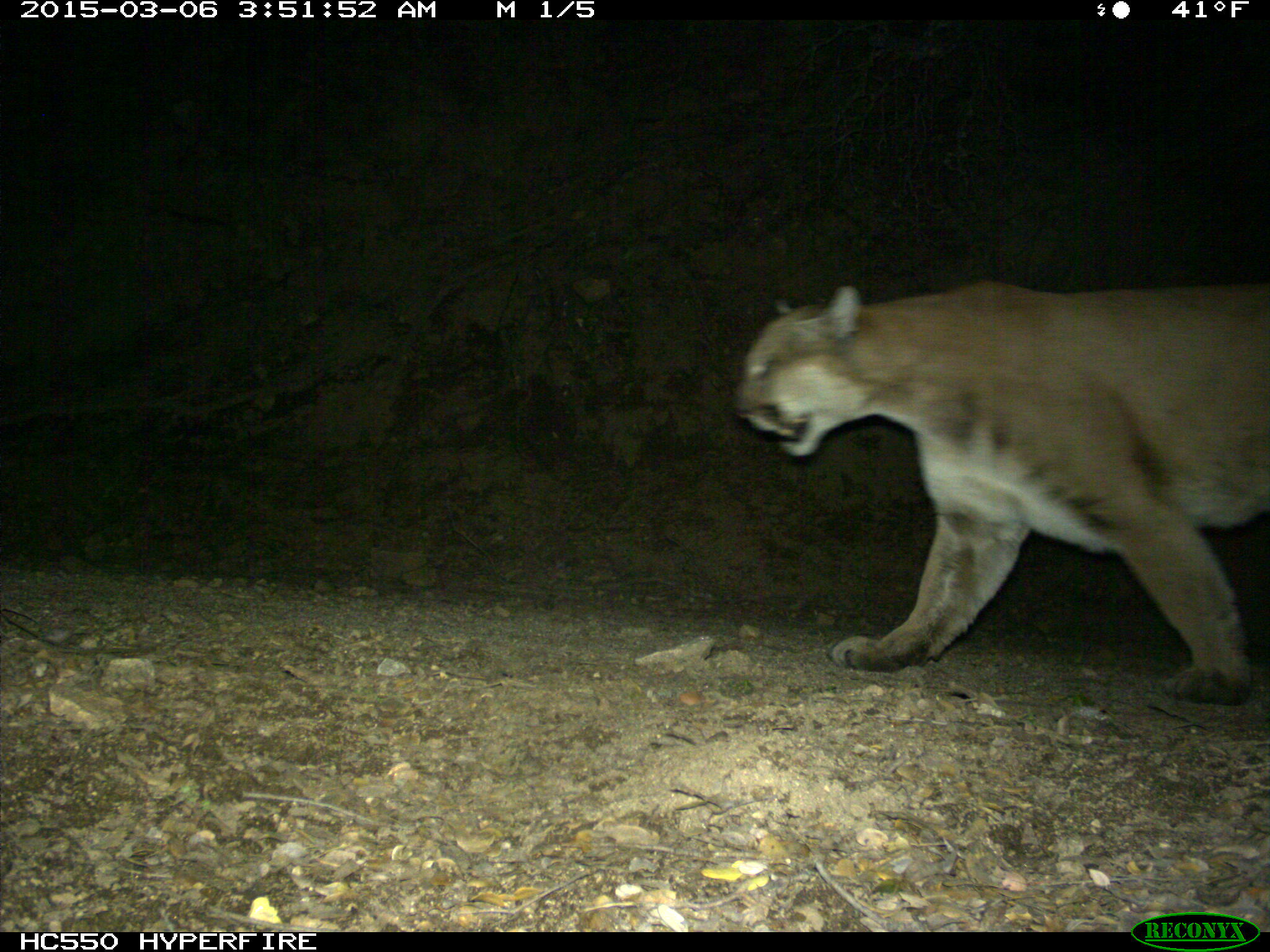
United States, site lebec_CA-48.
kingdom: Animalia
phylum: Chordata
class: Mammalia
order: Carnivora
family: Felidae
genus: Puma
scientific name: Puma concolor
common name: mountain lion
Puma concolor (mountain lion).